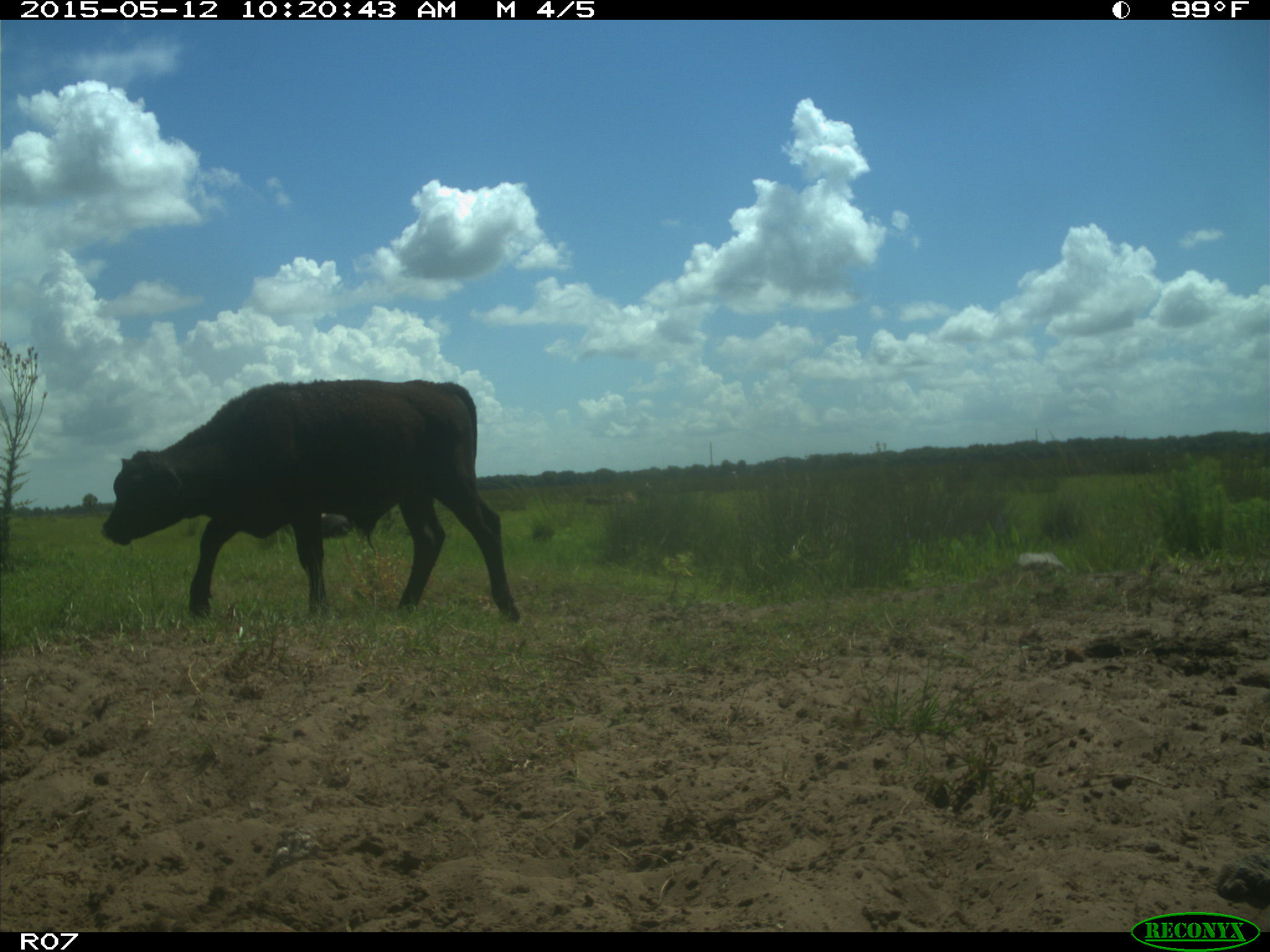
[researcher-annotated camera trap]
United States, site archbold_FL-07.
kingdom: Animalia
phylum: Chordata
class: Mammalia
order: Artiodactyla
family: Bovidae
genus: Bos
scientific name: Bos taurus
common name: domestic cow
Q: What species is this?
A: Bos taurus (domestic cow).